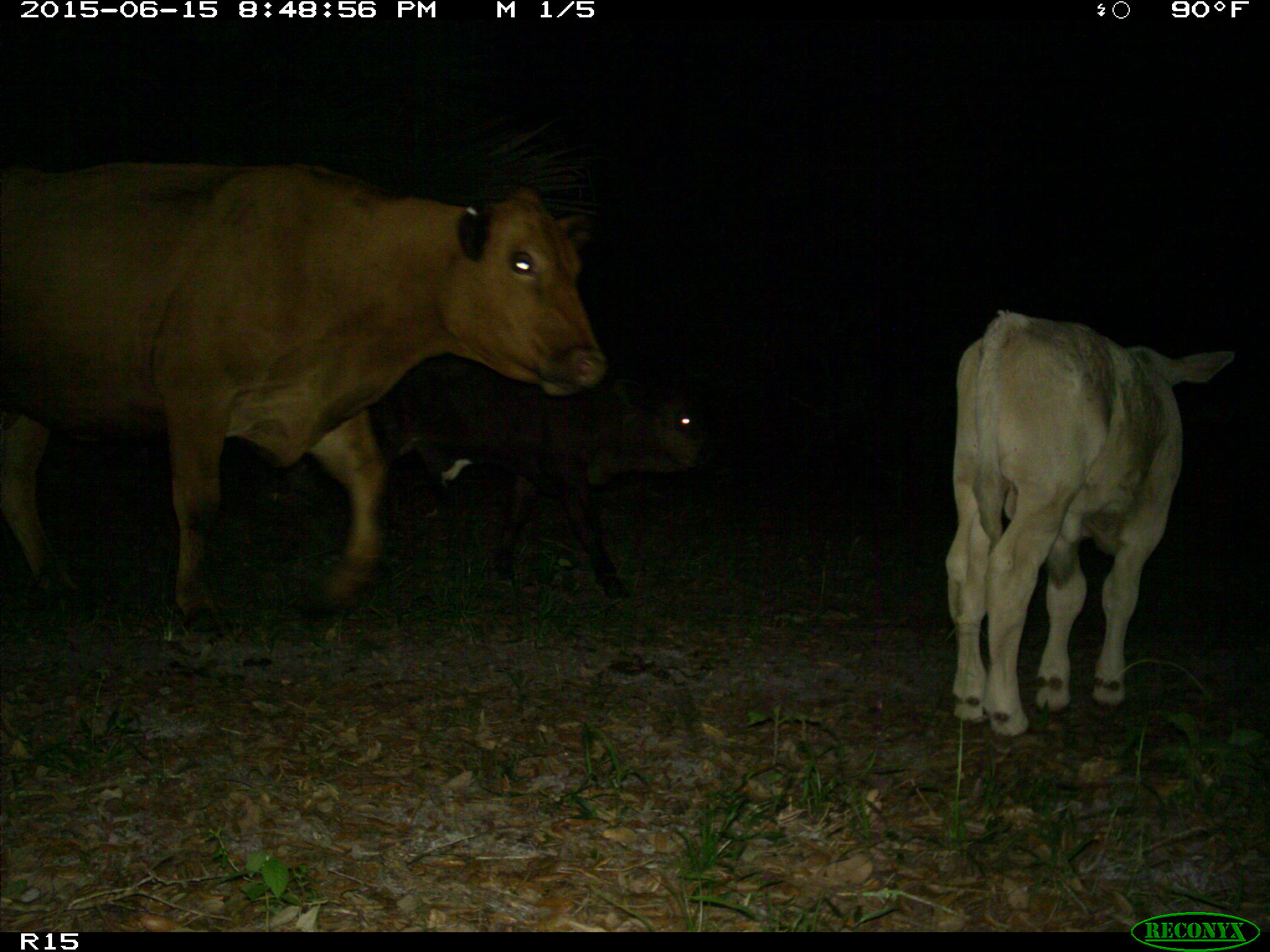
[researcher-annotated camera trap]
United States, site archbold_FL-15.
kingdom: Animalia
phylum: Chordata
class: Mammalia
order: Artiodactyla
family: Bovidae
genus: Bos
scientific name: Bos taurus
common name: domestic cow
Bos taurus (domestic cow).